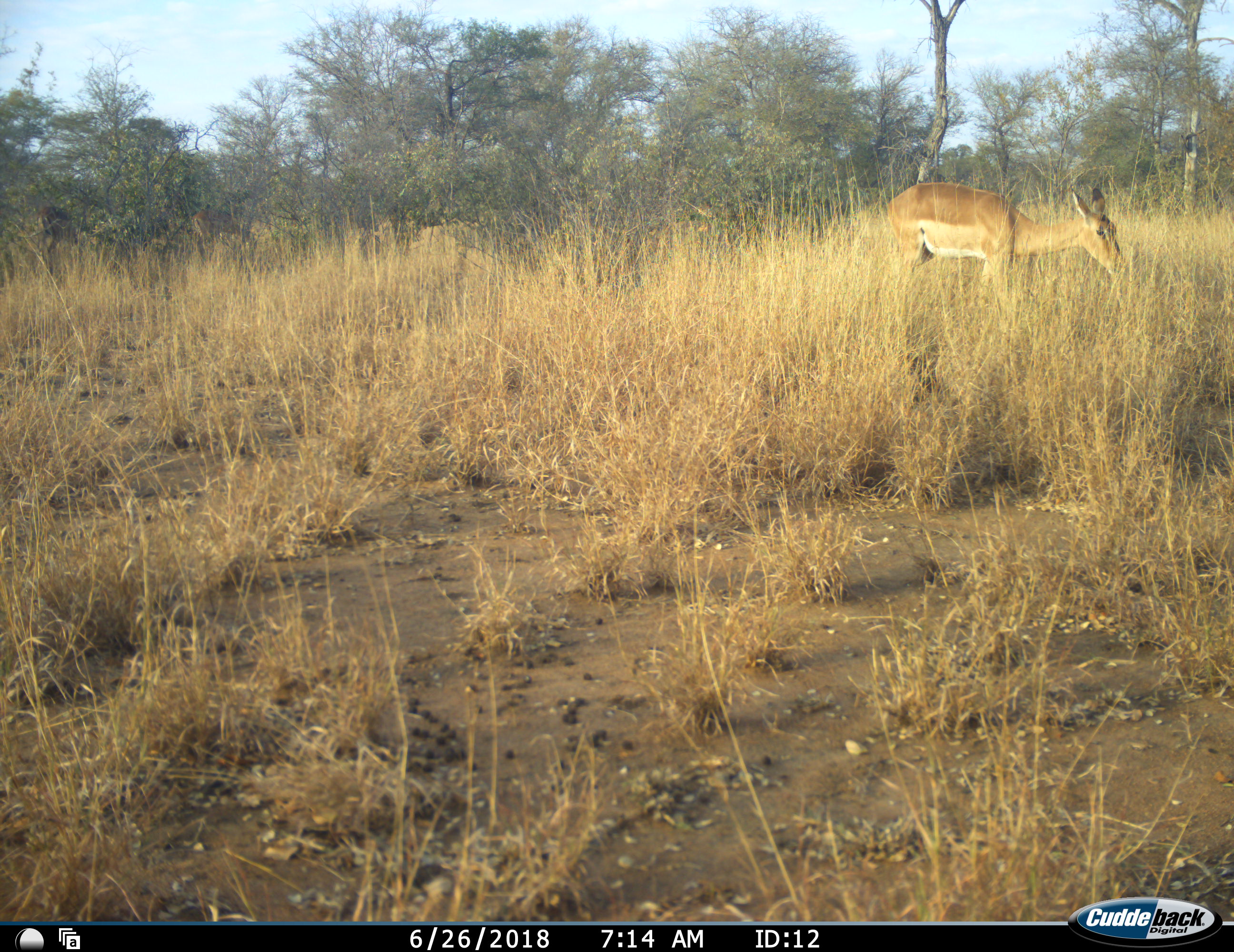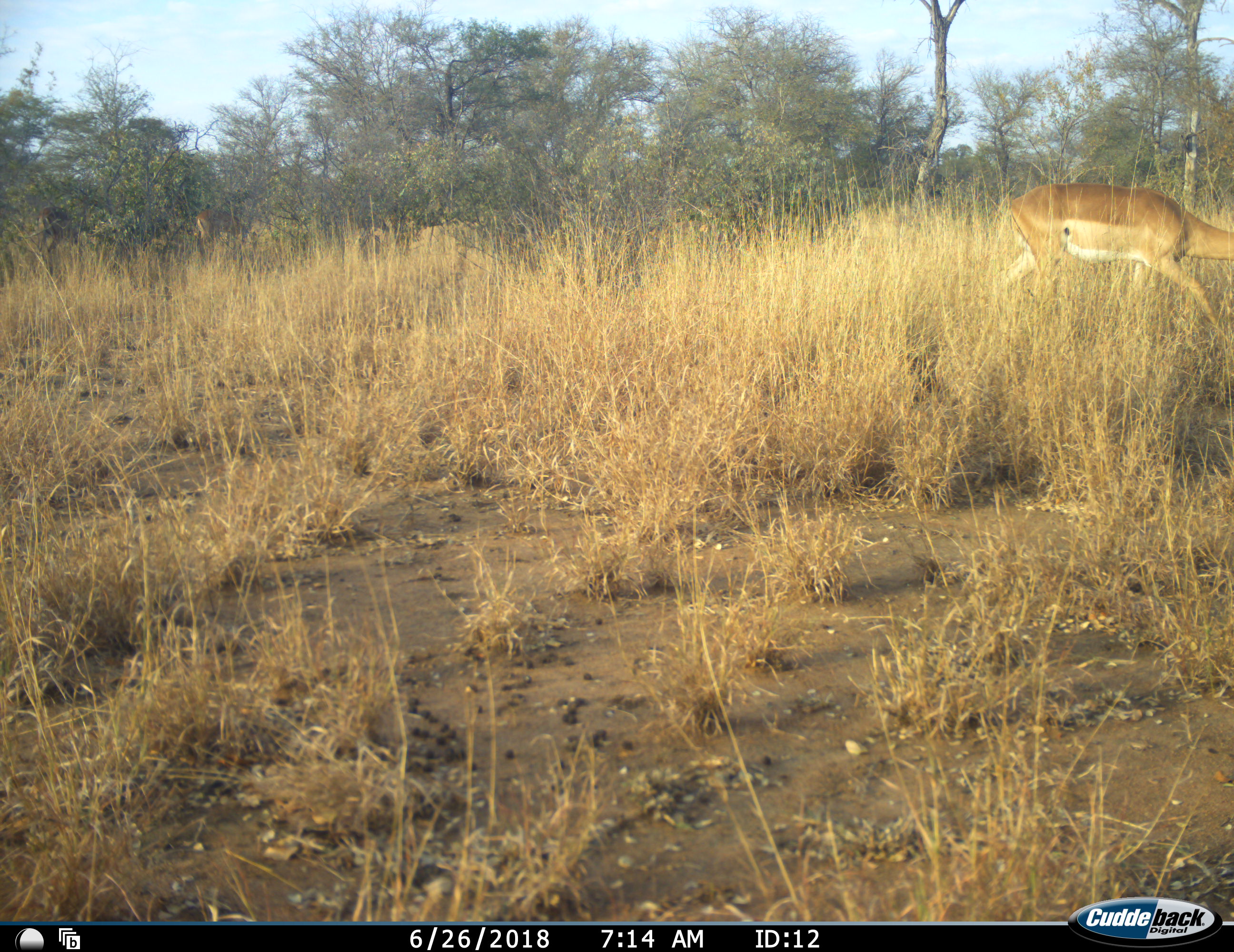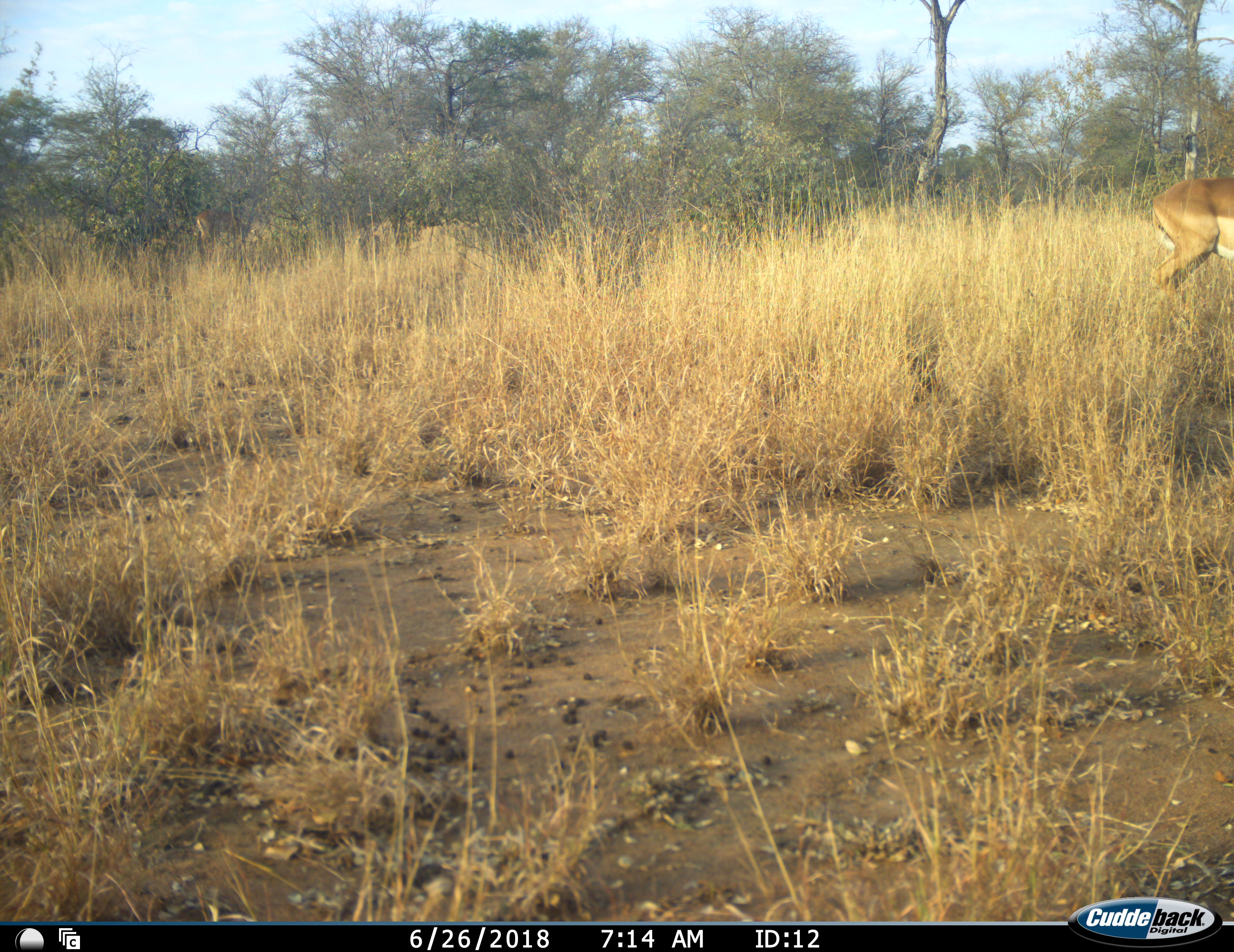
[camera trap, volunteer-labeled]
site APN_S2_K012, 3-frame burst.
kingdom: Animalia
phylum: Chordata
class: Mammalia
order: Artiodactyla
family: Bovidae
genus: Aepyceros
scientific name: Aepyceros melampus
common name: impala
Impala (Aepyceros melampus), count 4. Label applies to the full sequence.